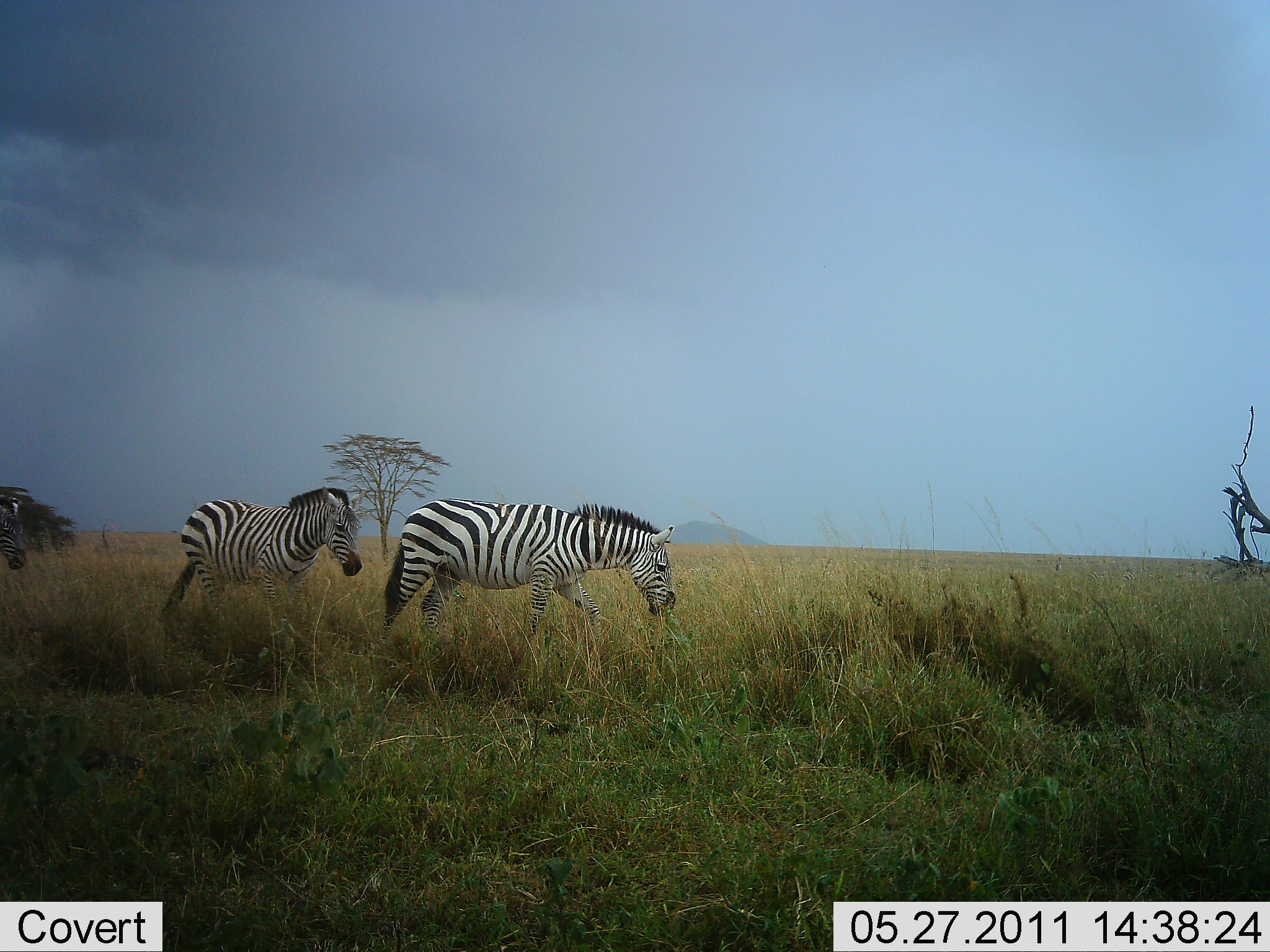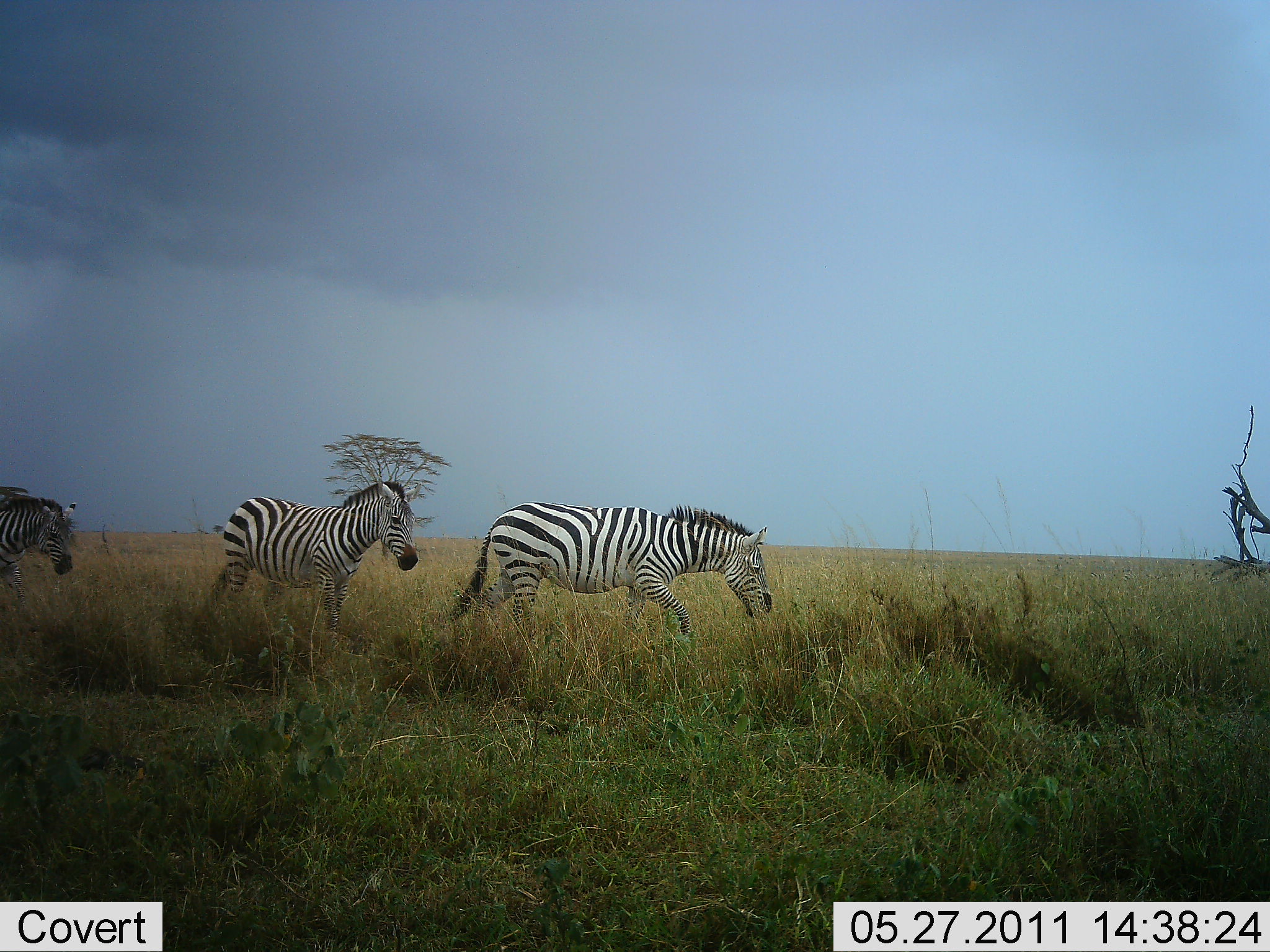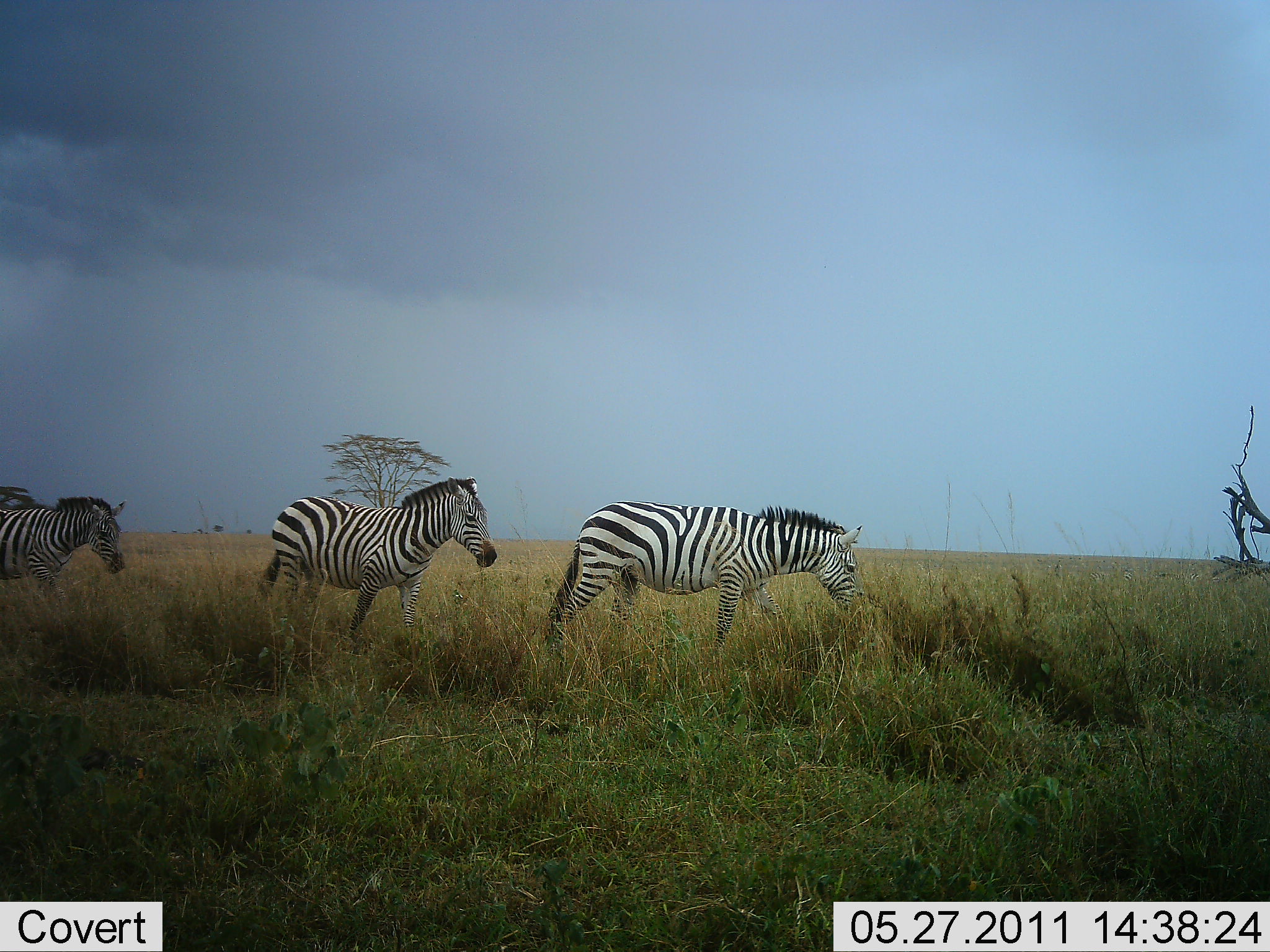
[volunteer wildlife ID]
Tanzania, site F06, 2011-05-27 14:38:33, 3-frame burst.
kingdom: Animalia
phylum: Chordata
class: Mammalia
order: Perissodactyla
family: Equidae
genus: Equus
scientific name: Equus quagga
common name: plains zebra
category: zebra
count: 3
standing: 17%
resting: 0%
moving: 92%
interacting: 0%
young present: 0%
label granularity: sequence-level